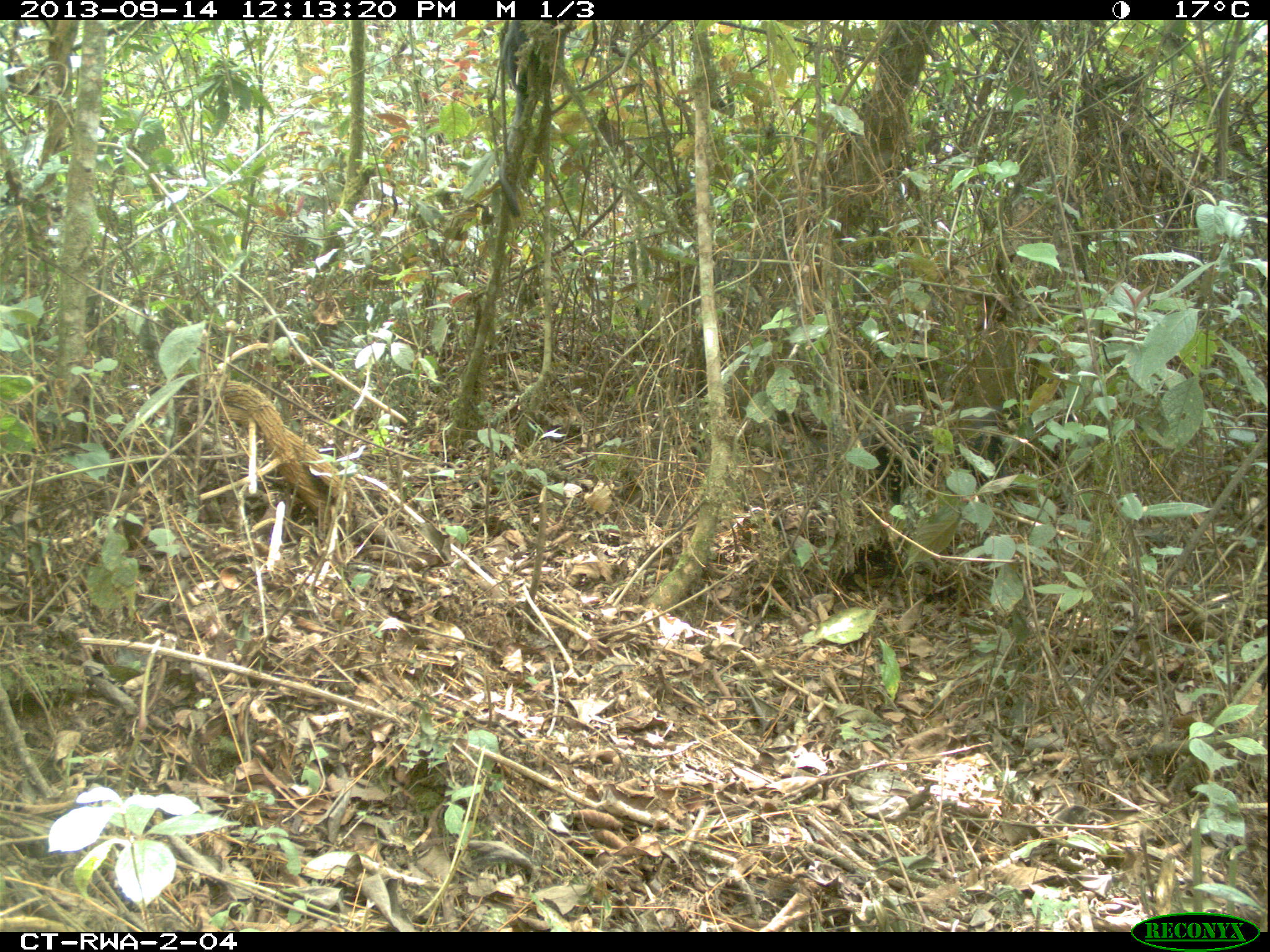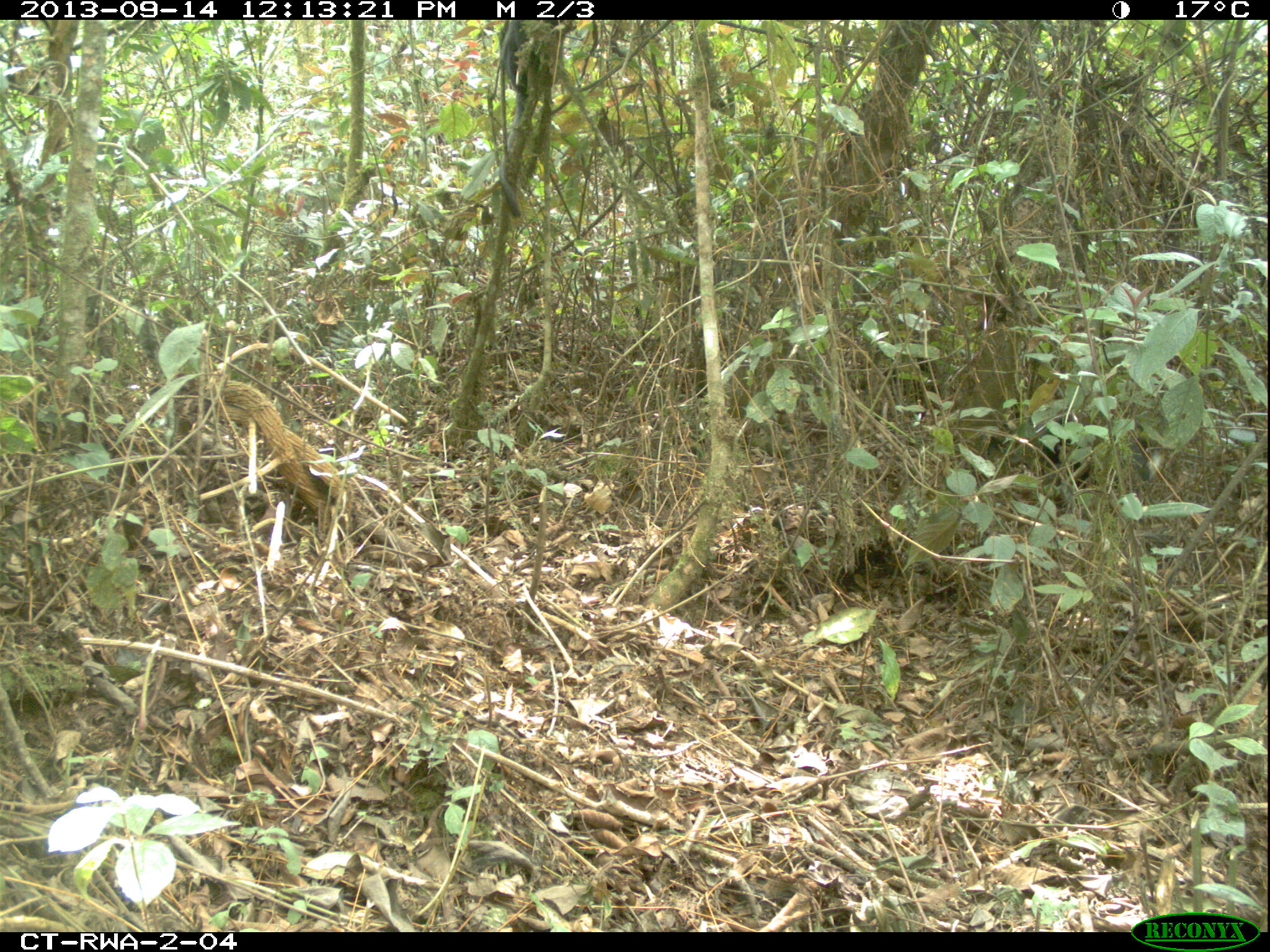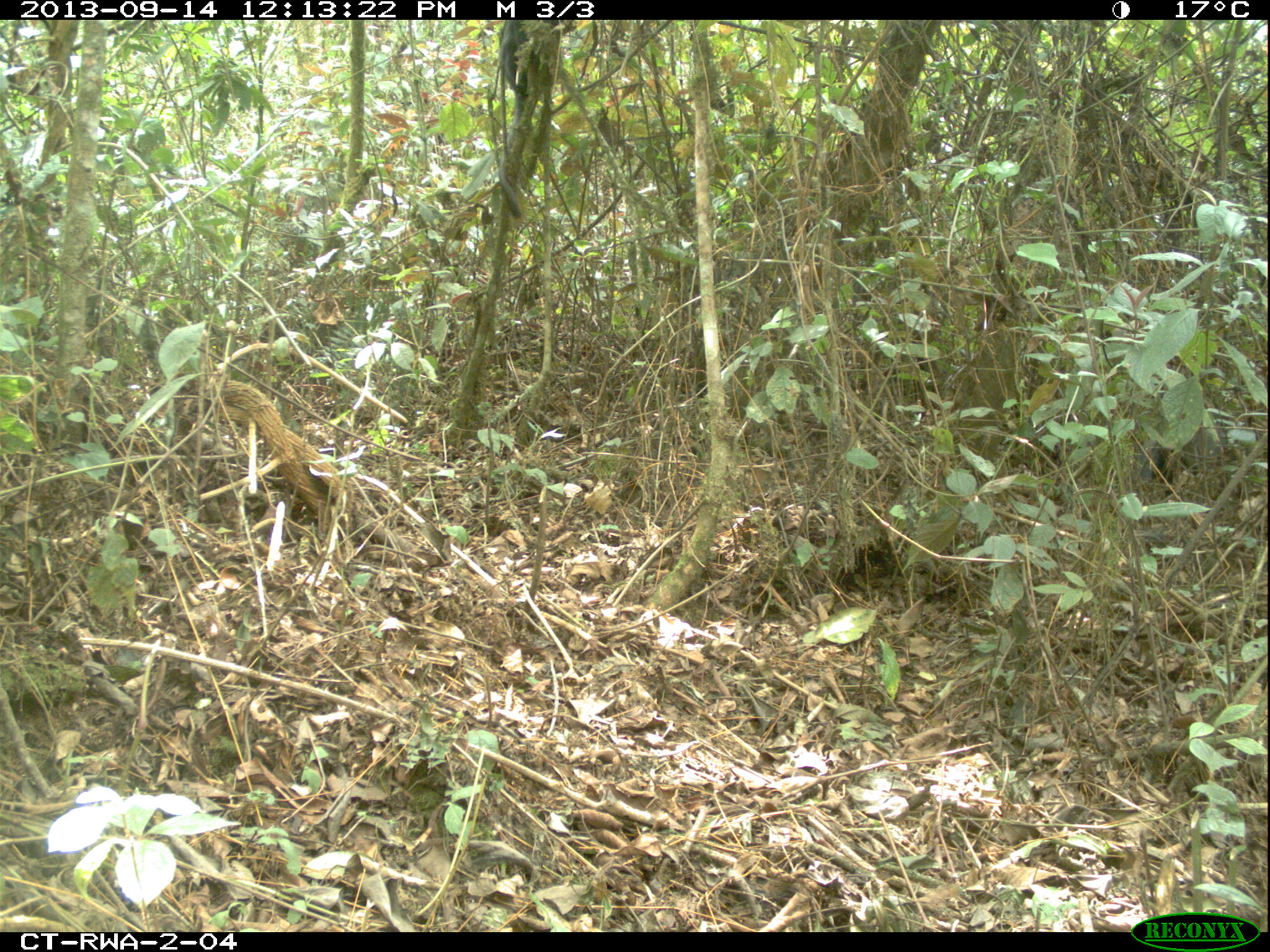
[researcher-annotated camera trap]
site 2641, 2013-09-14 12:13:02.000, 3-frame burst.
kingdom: Animalia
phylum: Chordata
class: Mammalia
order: Primates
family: Cercopithecidae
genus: Allochrocebus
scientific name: Allochrocebus lhoesti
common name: l'hoest's monkey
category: cercopithecus lhoesti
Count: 1.